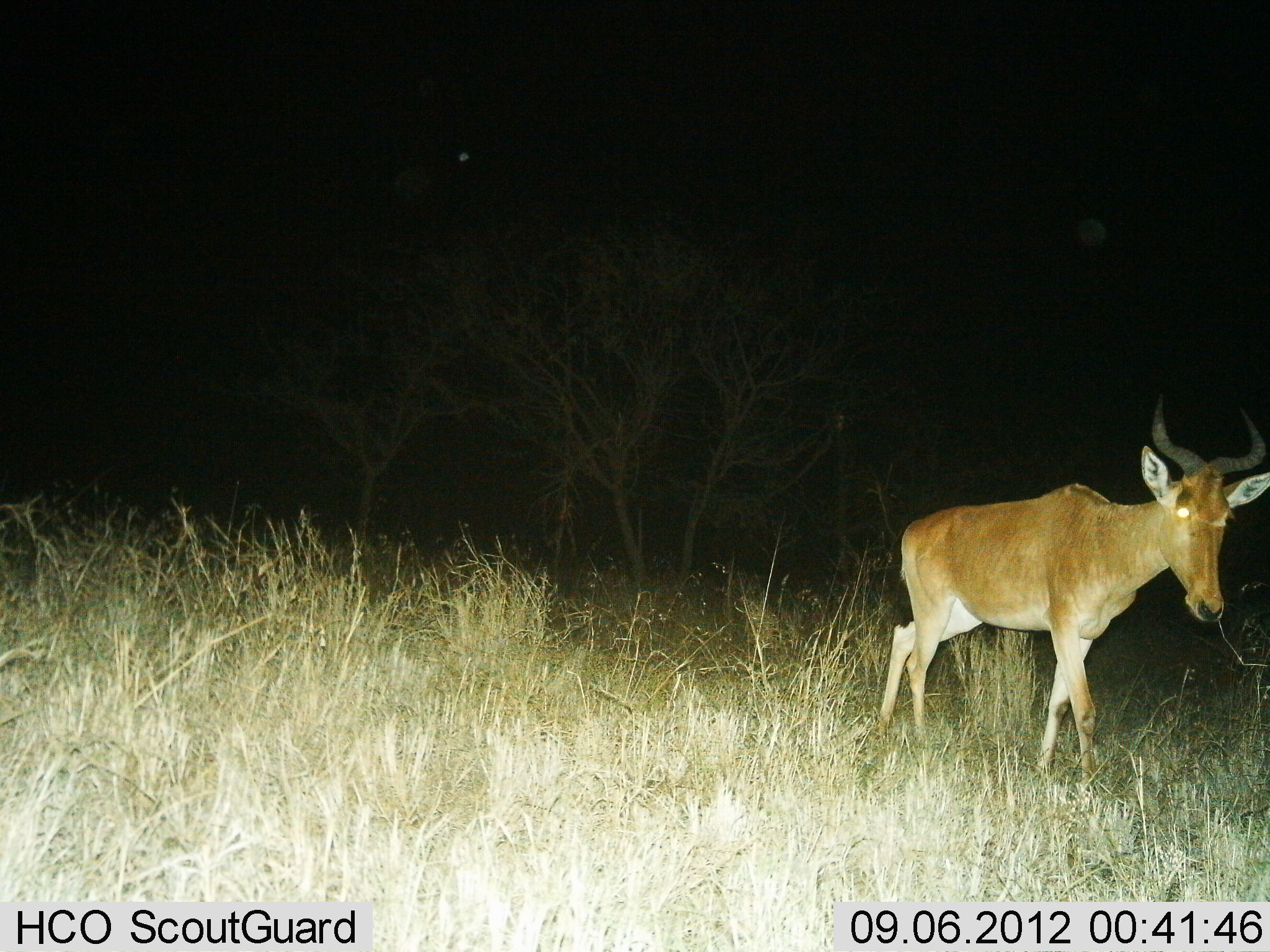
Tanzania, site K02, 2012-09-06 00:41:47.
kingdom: Animalia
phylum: Chordata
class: Mammalia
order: Artiodactyla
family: Bovidae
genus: Alcelaphus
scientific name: Alcelaphus buselaphus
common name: hartebeest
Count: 1.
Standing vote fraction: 20%.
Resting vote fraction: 0%.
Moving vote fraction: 80%.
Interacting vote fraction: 0%.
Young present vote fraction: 0%.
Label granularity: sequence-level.